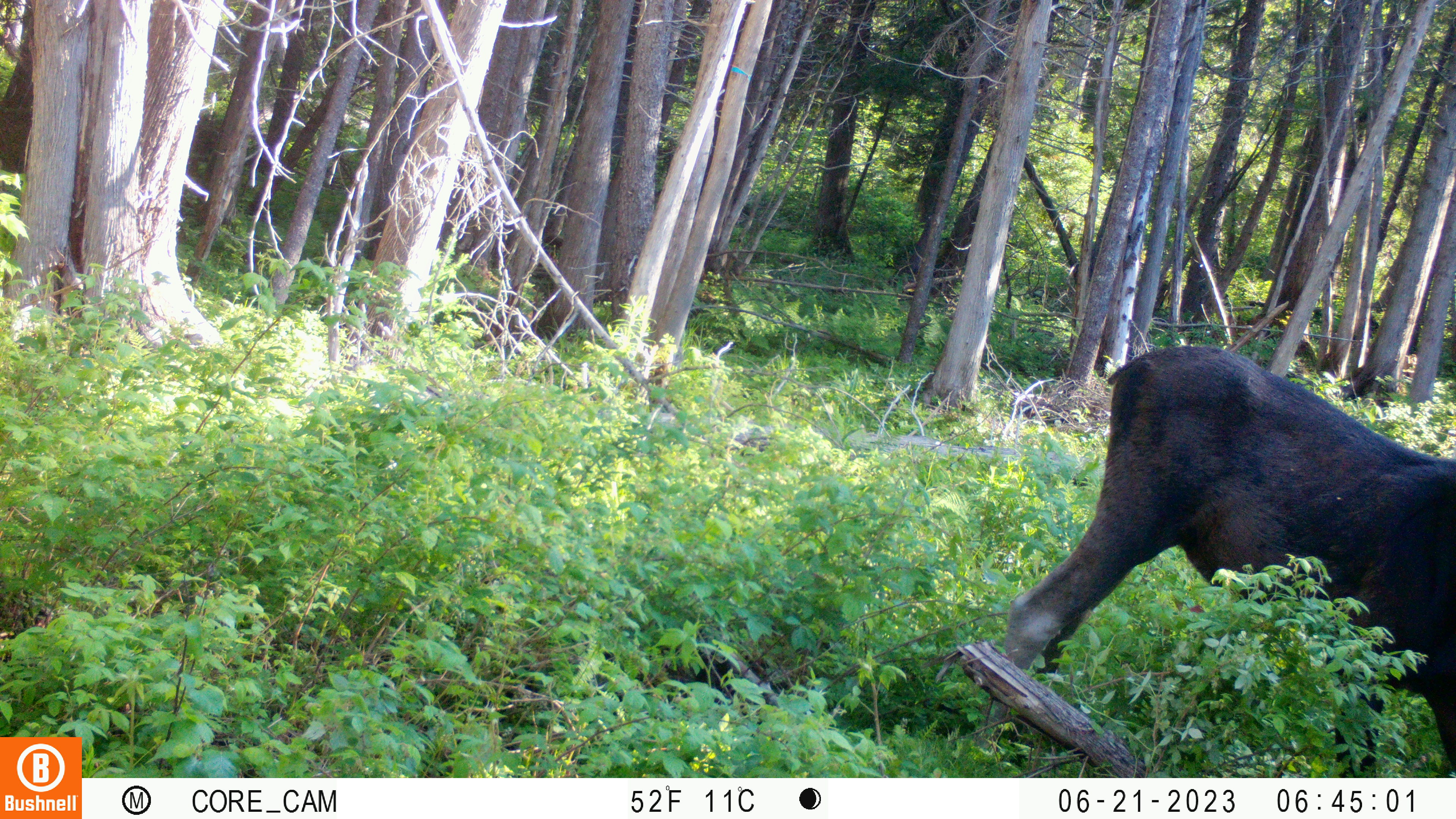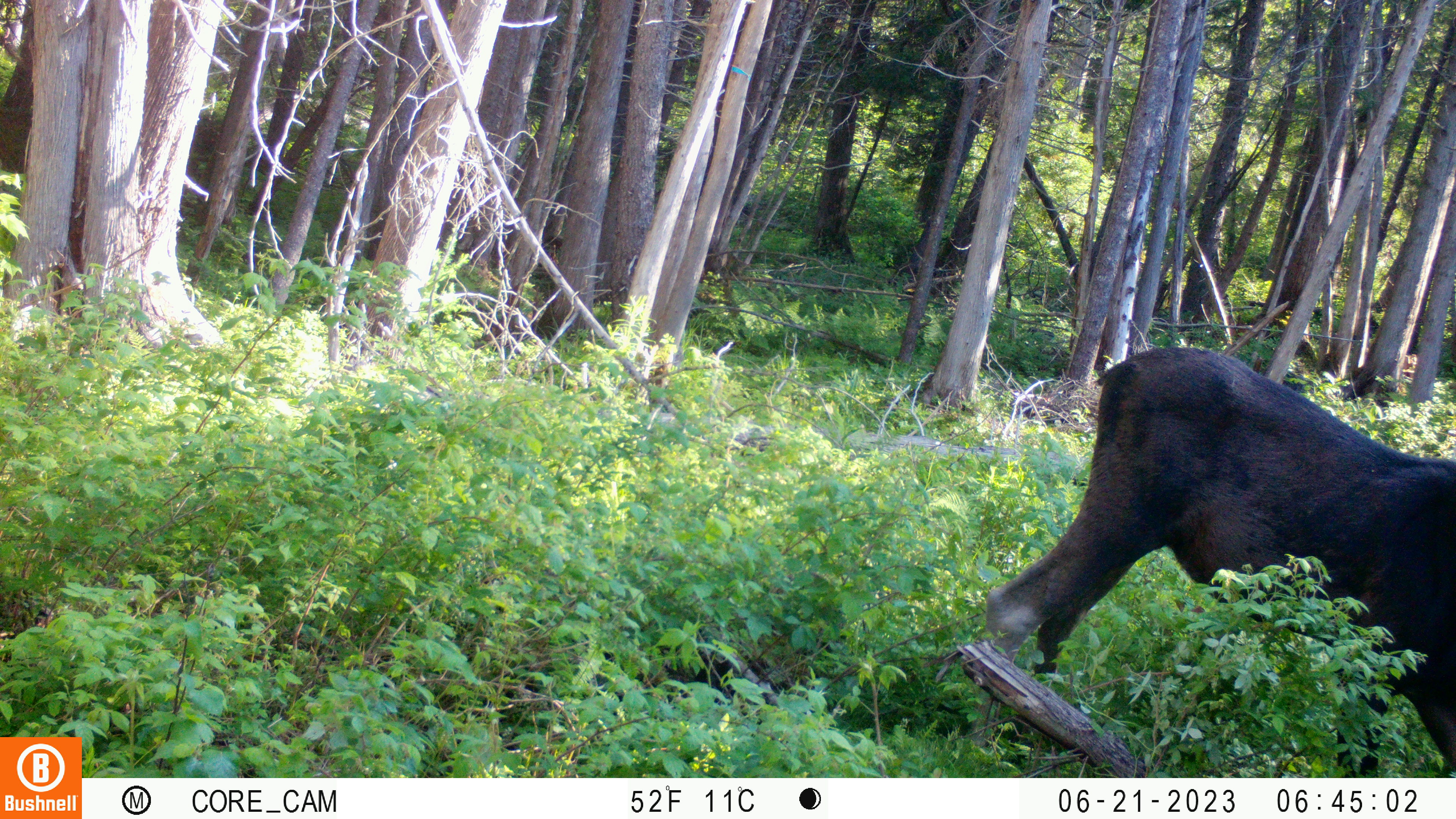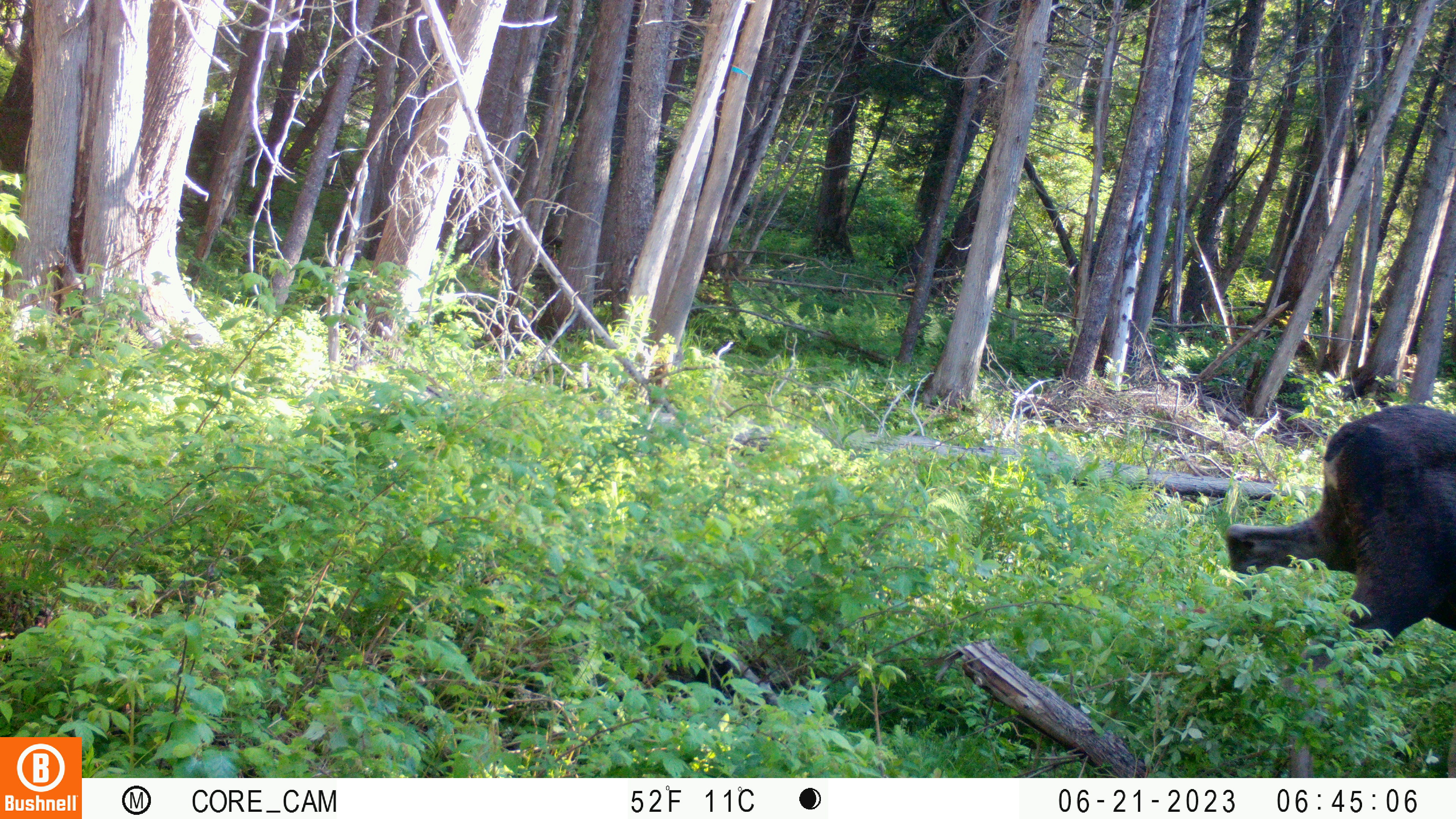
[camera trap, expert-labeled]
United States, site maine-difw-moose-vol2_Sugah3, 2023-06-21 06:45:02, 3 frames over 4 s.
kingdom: Animalia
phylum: Chordata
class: Mammalia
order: Artiodactyla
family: Cervidae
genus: Alces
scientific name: Alces alces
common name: moose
Moose (Alces alces).